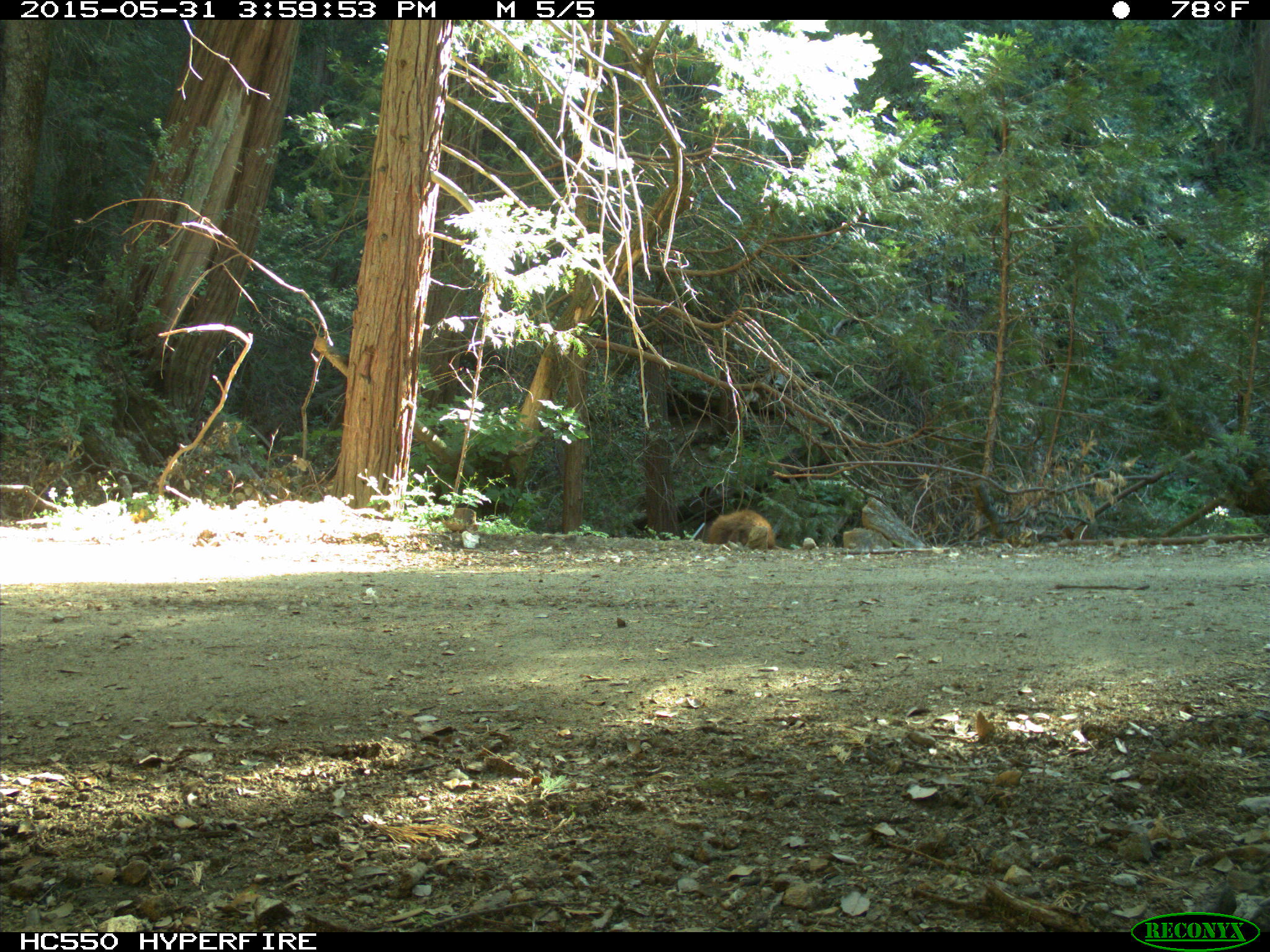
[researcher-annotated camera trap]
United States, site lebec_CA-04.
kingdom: Animalia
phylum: Chordata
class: Mammalia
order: Carnivora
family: Ursidae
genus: Ursus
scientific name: Ursus americanus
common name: american black bear